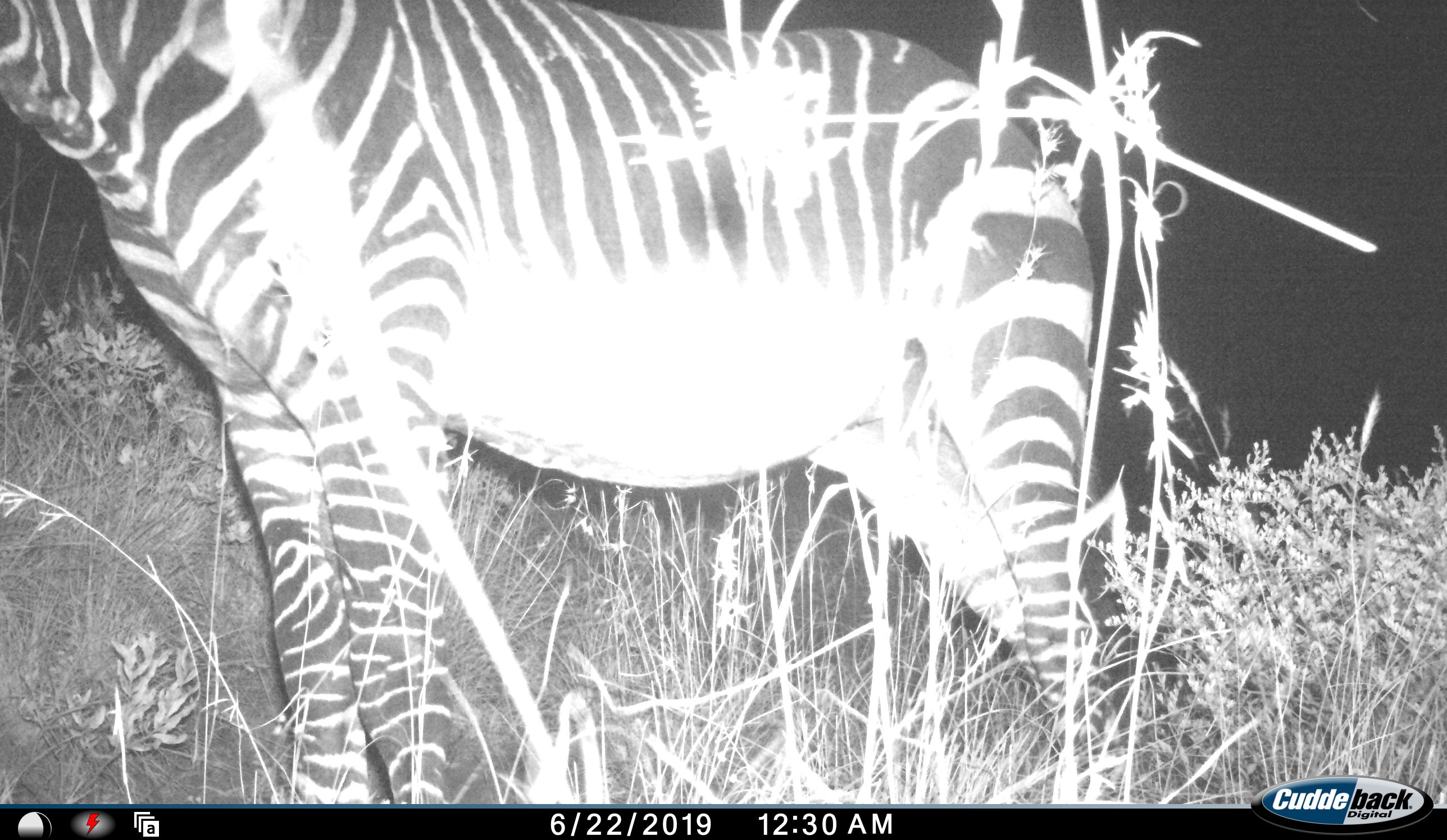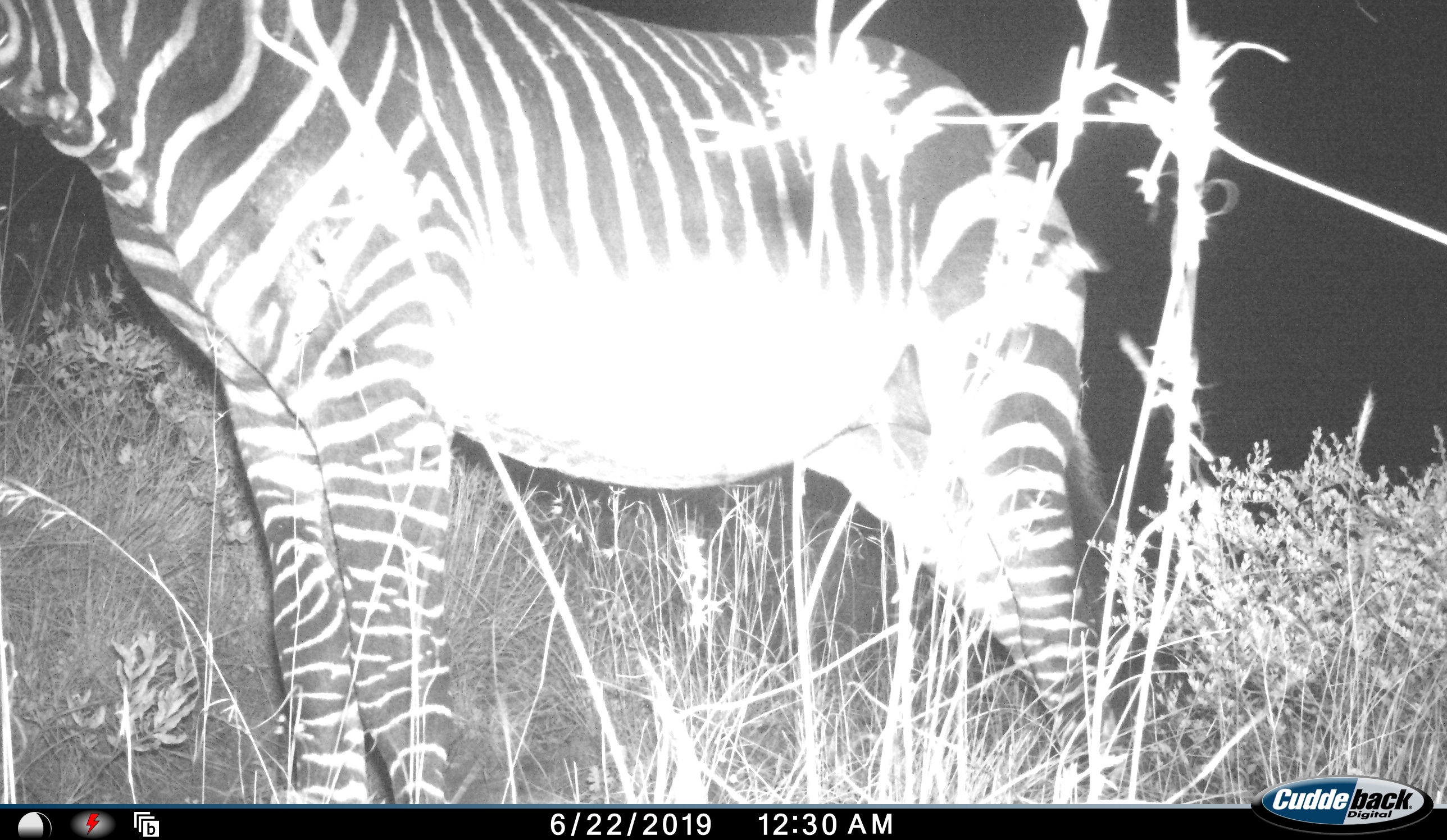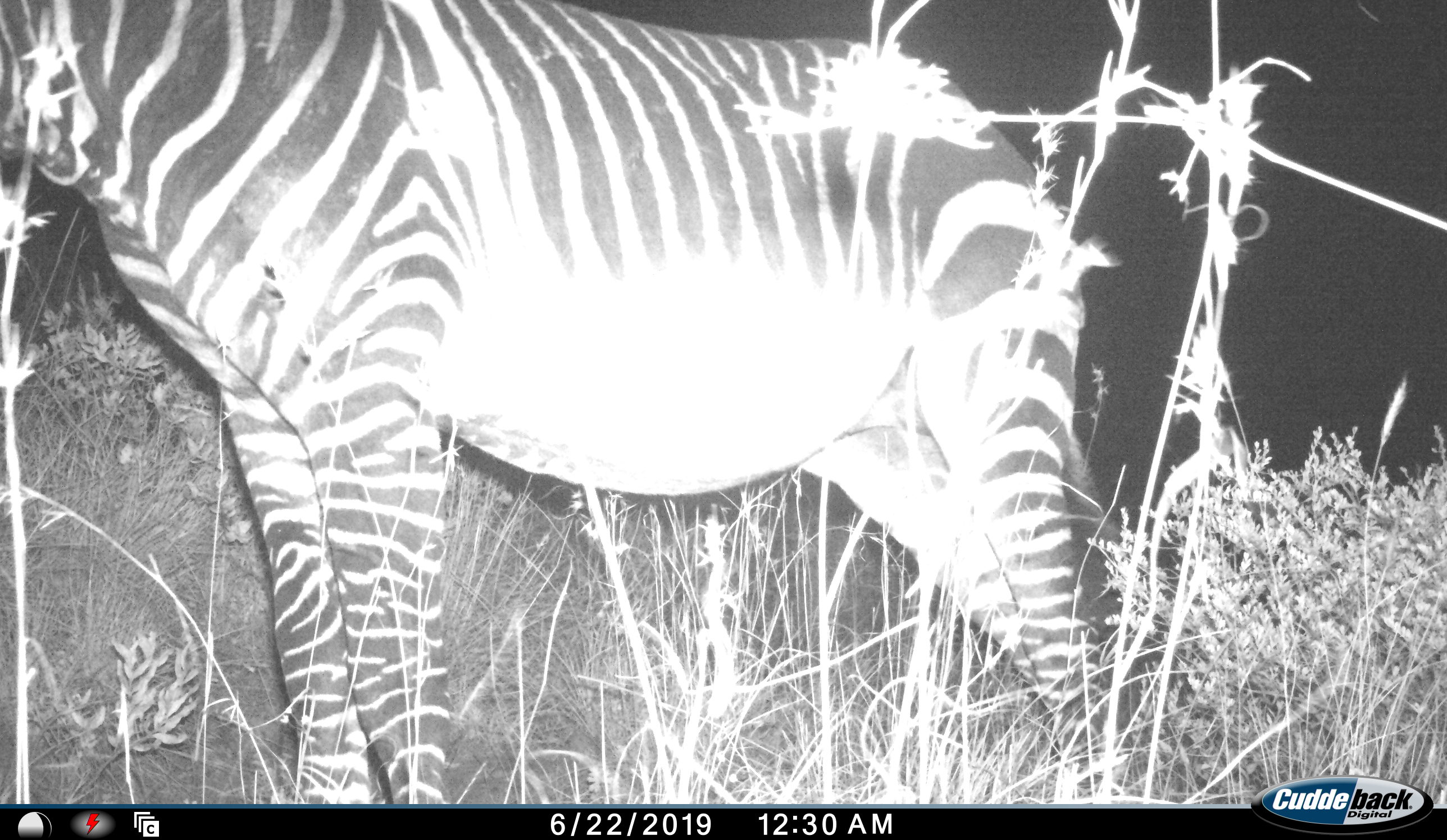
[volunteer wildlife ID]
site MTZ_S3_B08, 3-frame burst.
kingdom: Animalia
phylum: Chordata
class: Mammalia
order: Perissodactyla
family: Equidae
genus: Equus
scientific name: Equus zebra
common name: mountain zebra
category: zebramountain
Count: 1.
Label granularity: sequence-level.